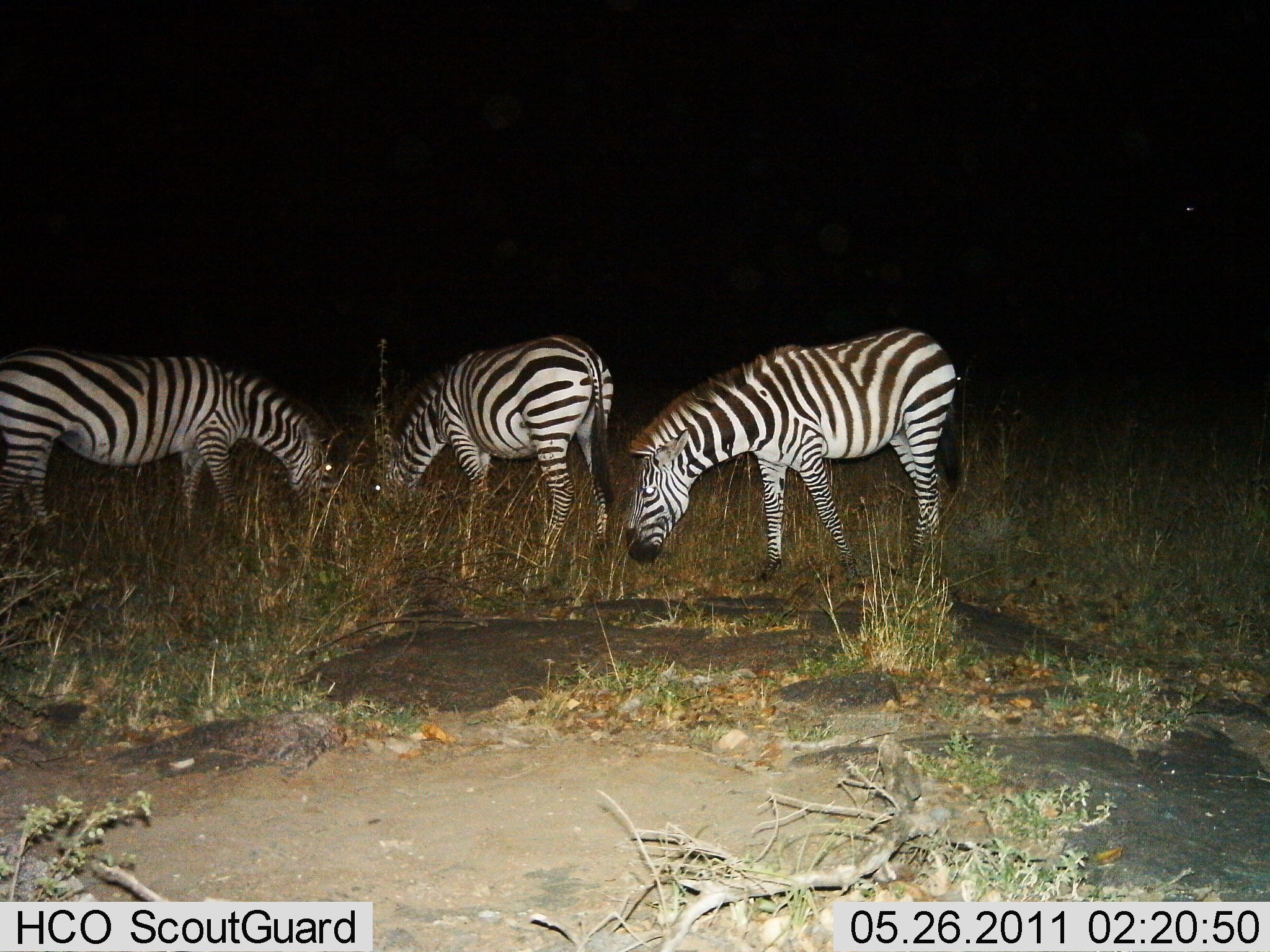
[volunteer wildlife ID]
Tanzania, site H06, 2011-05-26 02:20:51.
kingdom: Animalia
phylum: Chordata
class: Mammalia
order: Perissodactyla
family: Equidae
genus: Equus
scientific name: Equus quagga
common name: plains zebra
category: zebra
Zebra (plains zebra) (Equus quagga), count 3. Behavior (volunteer vote fractions): standing 18%, resting 0%, moving 0%, interacting 0%. Young present (vote fraction): 0%. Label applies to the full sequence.